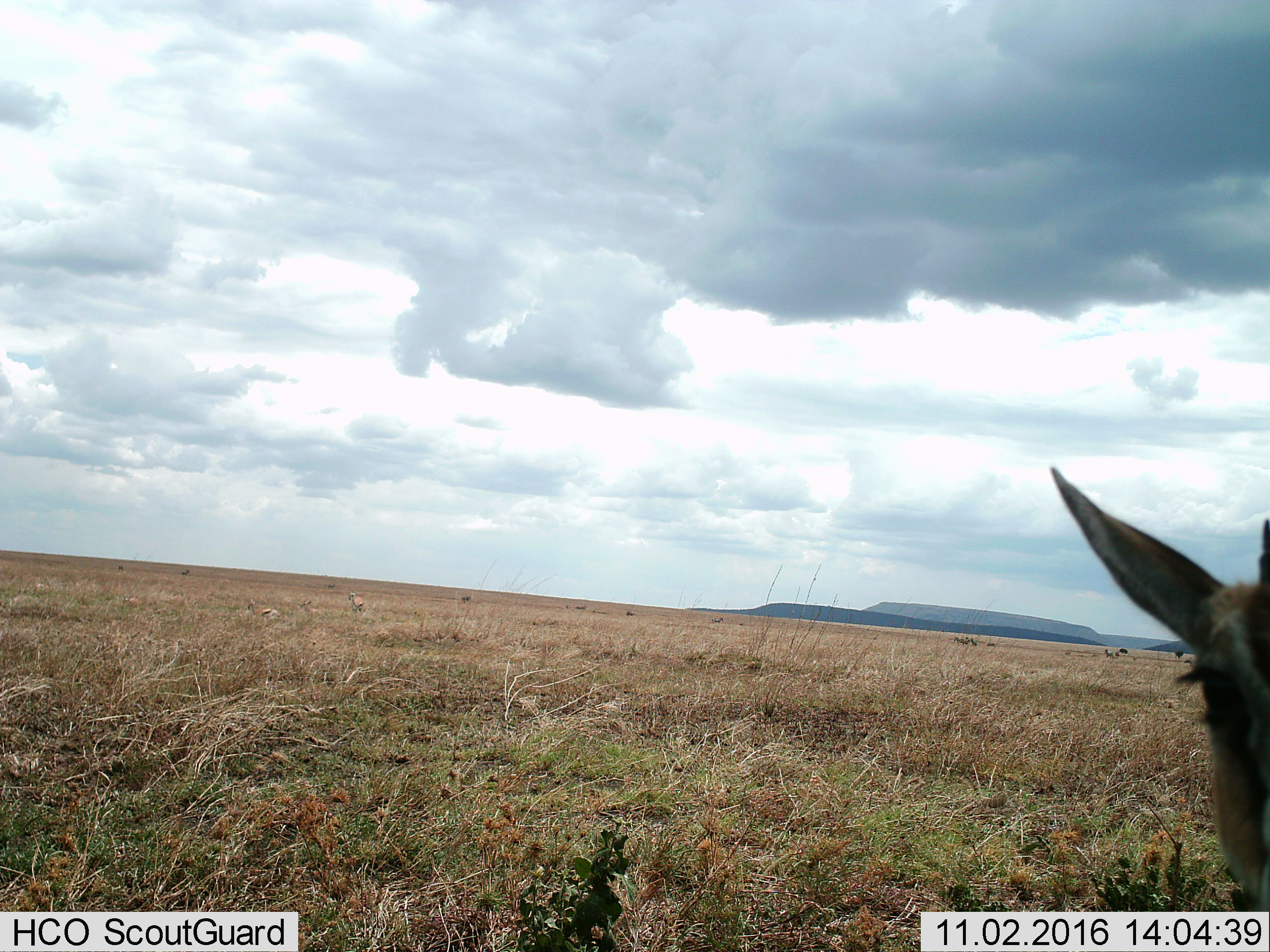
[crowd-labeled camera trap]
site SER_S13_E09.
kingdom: Animalia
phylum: Chordata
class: Mammalia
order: Artiodactyla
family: Bovidae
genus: Eudorcas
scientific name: Eudorcas thomsonii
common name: thomson's gazelle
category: gazellethomsons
Gazellethomsons (thomson's gazelle) (Eudorcas thomsonii), count 5. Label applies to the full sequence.